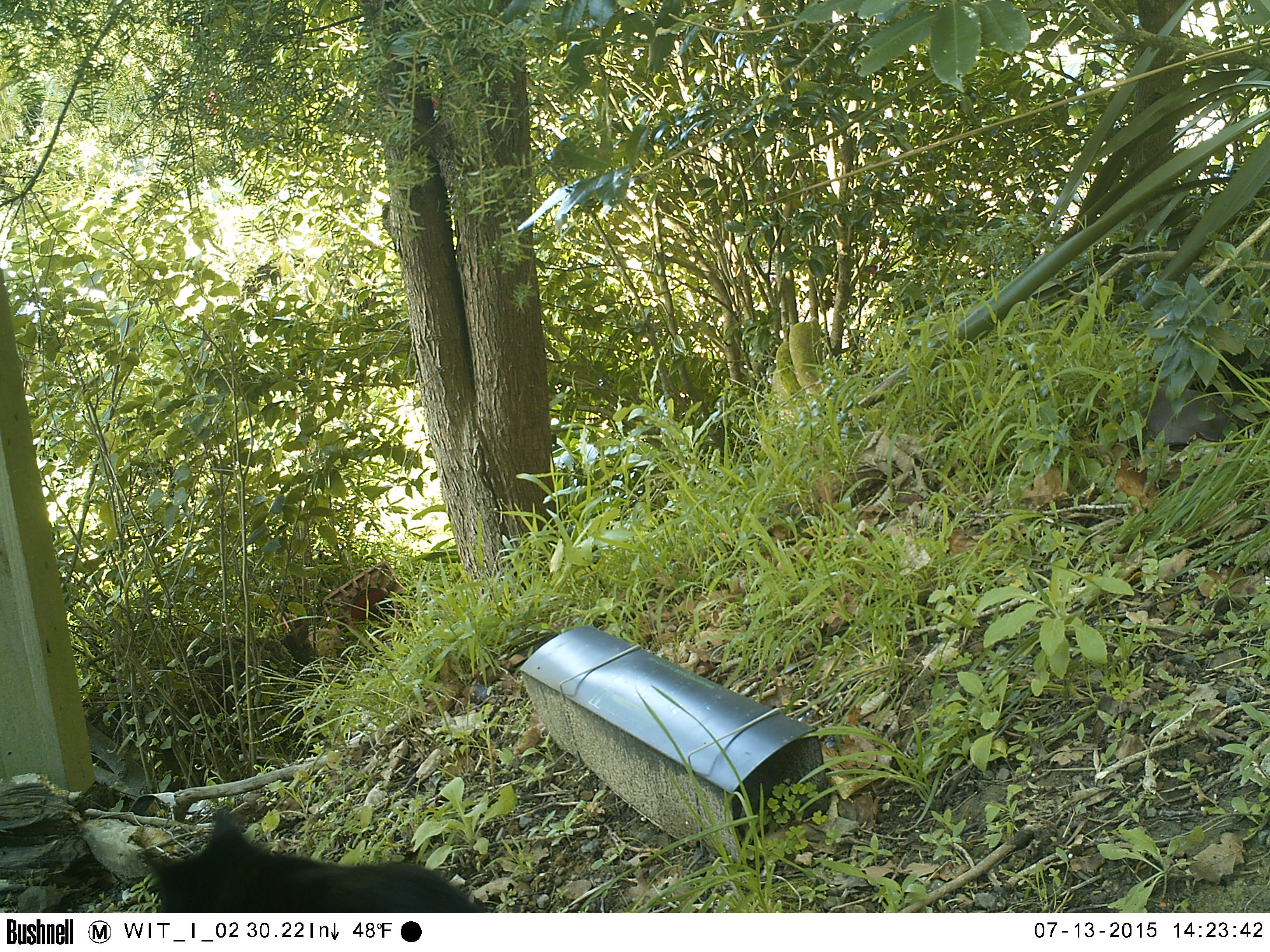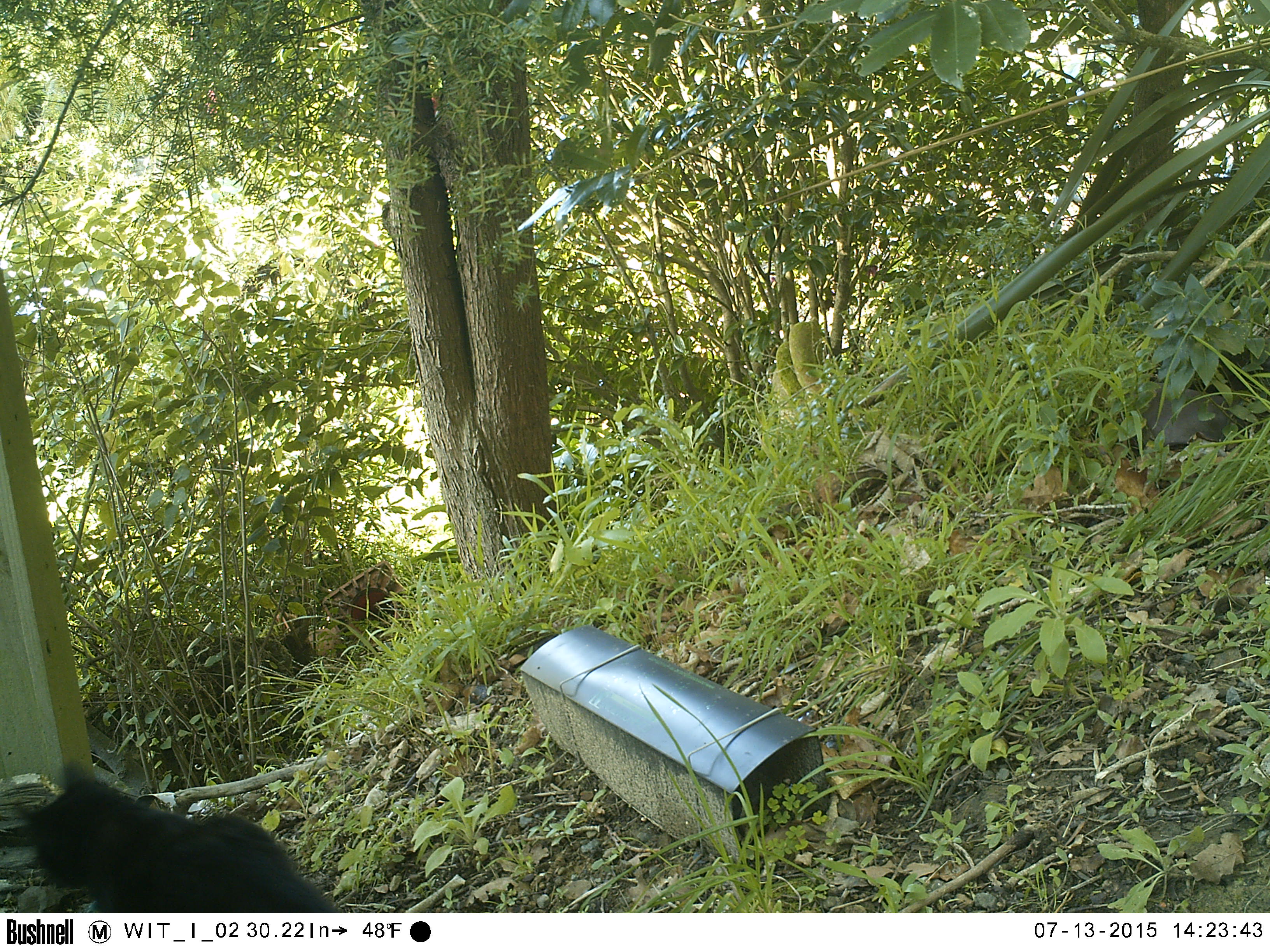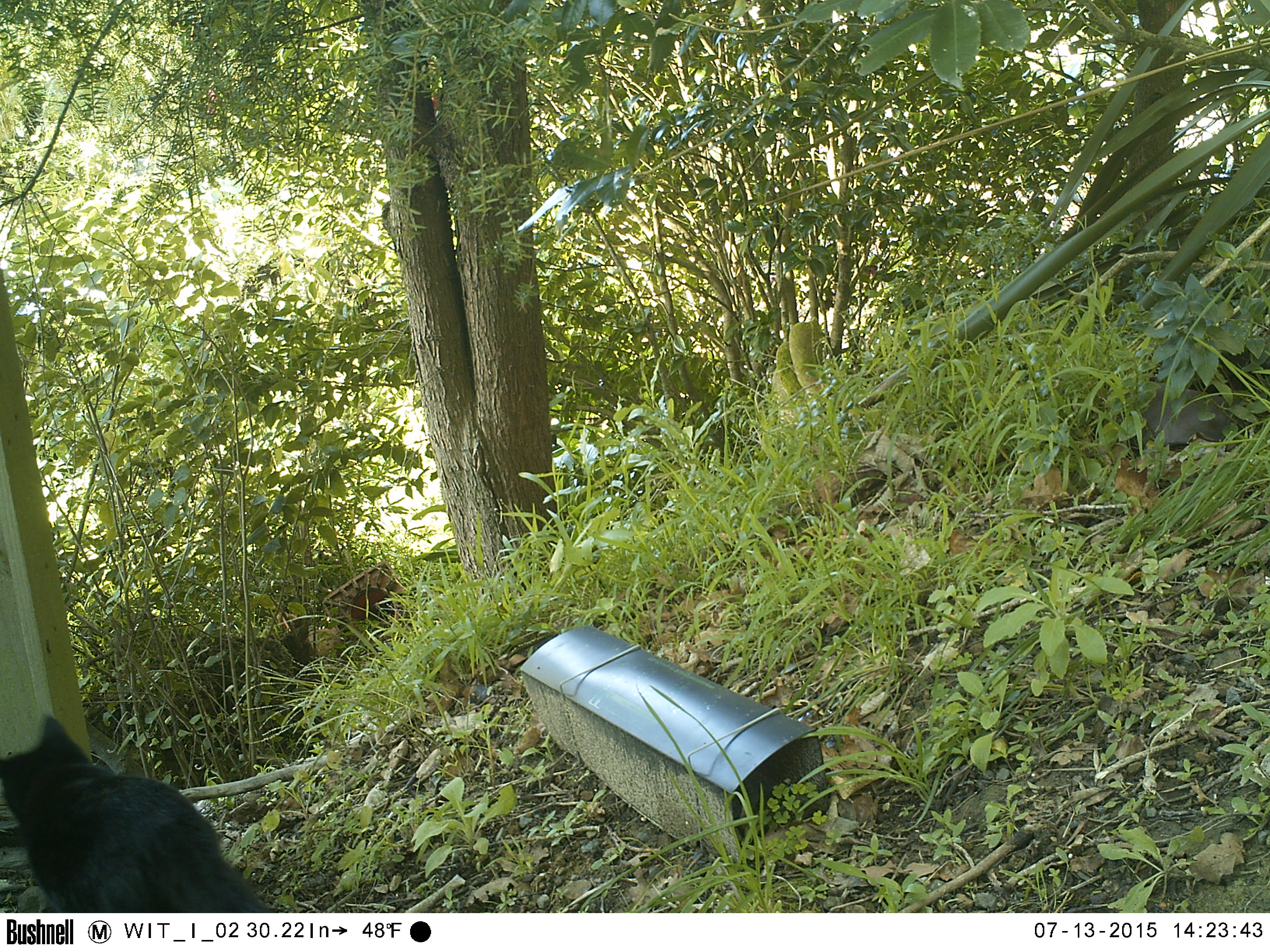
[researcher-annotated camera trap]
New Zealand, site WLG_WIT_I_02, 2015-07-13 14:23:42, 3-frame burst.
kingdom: Animalia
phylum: Chordata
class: Mammalia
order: Carnivora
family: Felidae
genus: Felis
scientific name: Felis catus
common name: domestic cat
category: cat